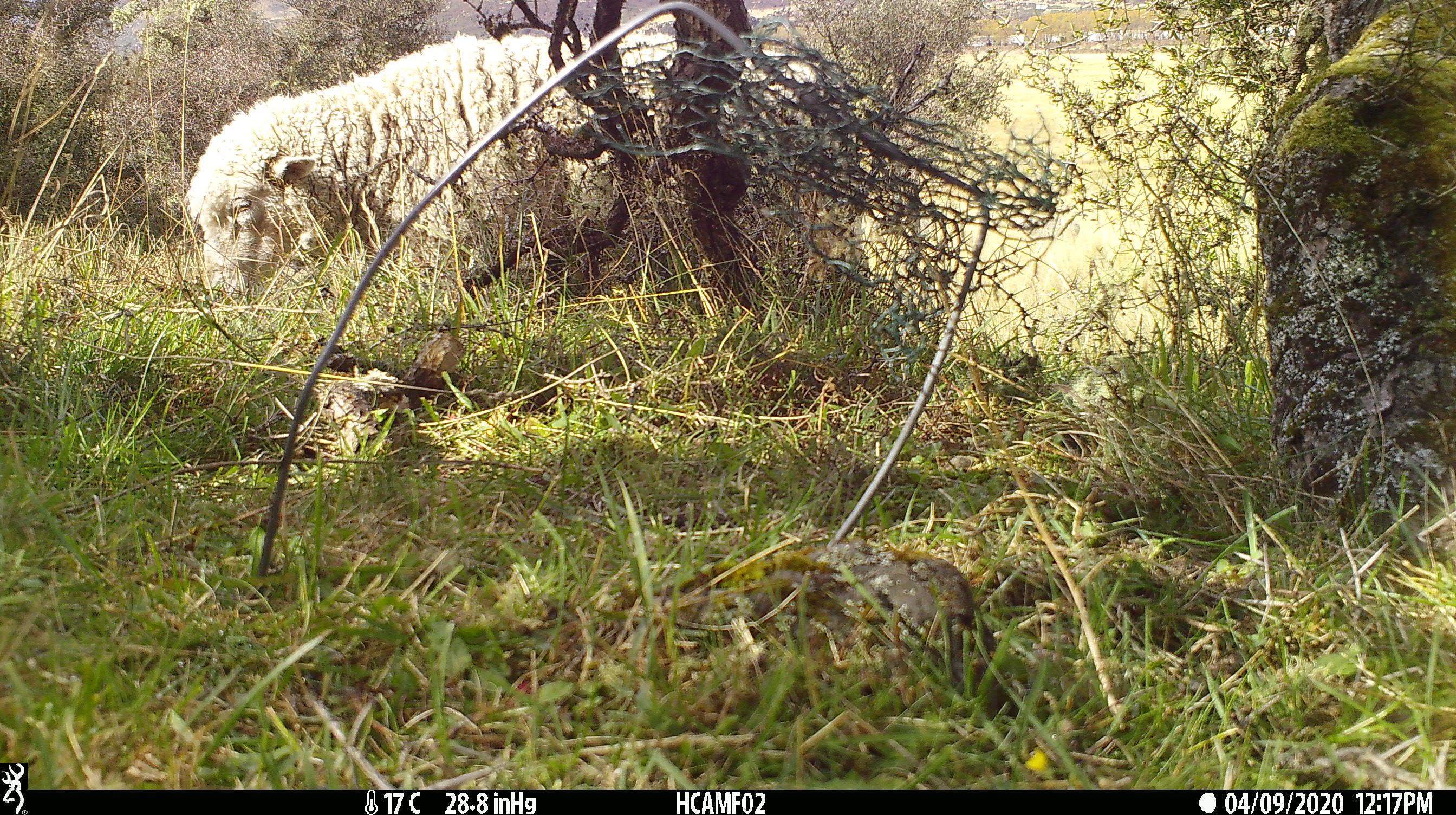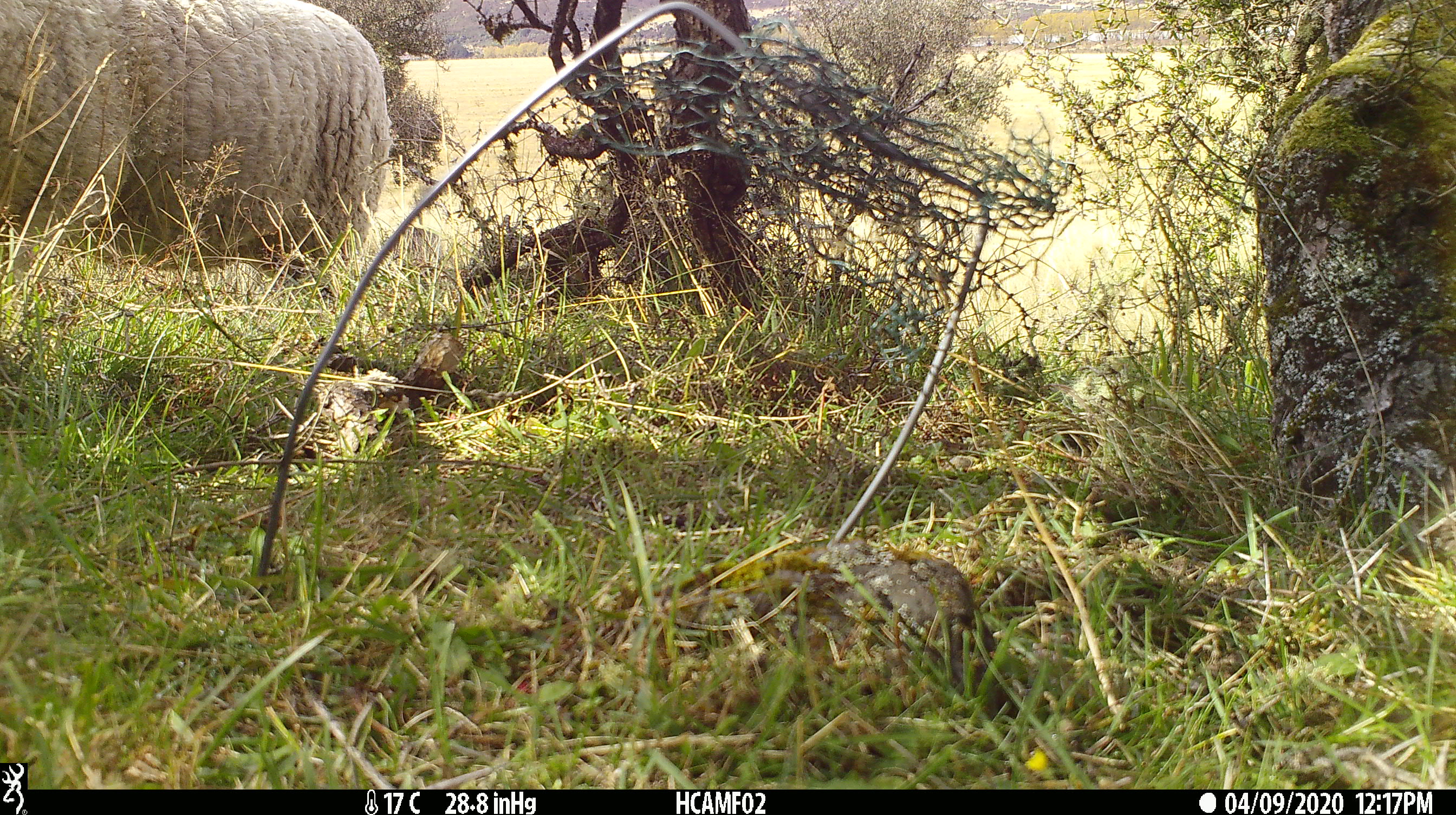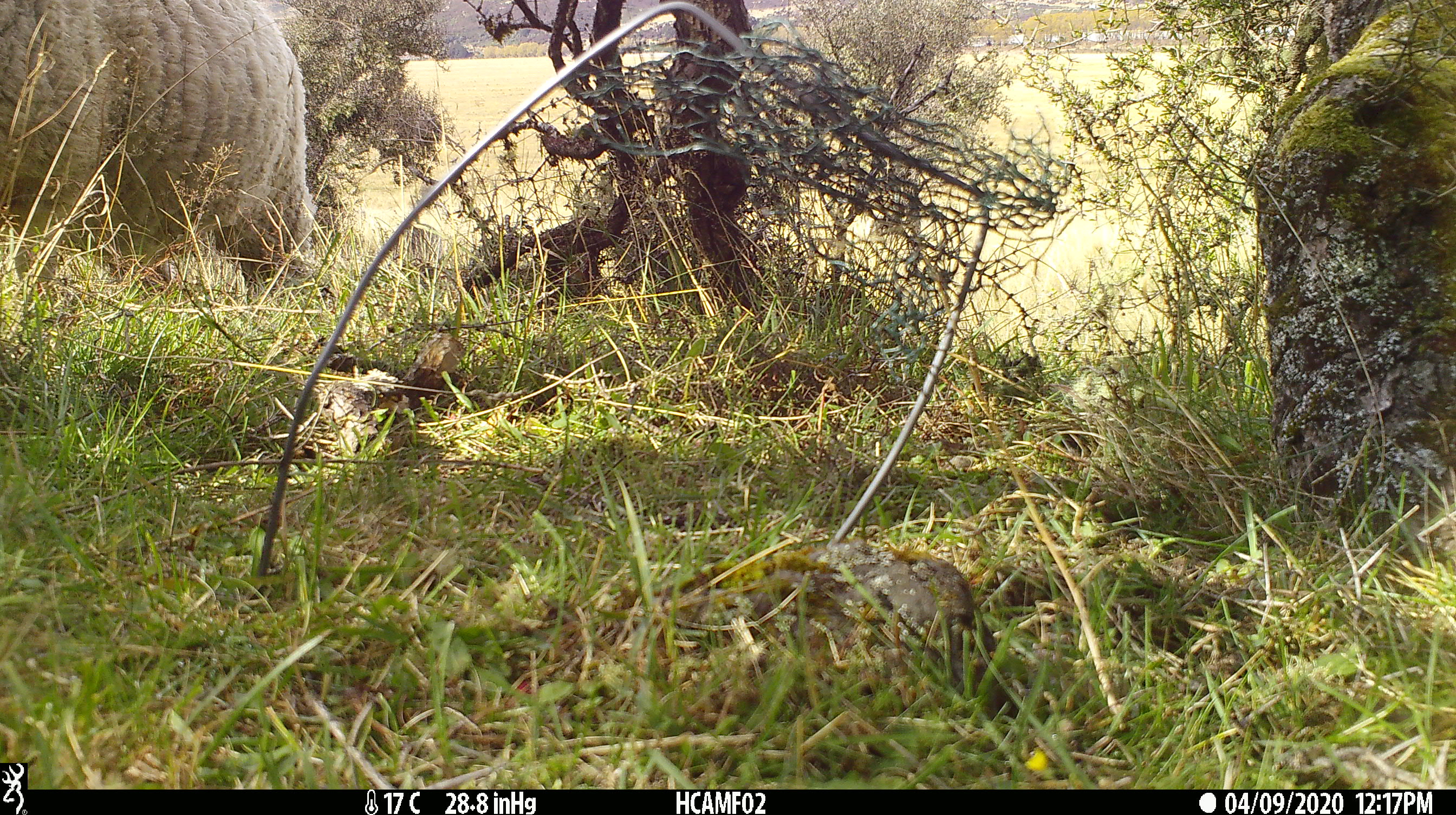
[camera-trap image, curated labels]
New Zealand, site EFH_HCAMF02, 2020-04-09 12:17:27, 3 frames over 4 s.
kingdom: Animalia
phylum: Chordata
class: Mammalia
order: Artiodactyla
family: Bovidae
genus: Ovis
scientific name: Ovis aries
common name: domestic sheep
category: sheep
Sheep (domestic sheep) (Ovis aries).